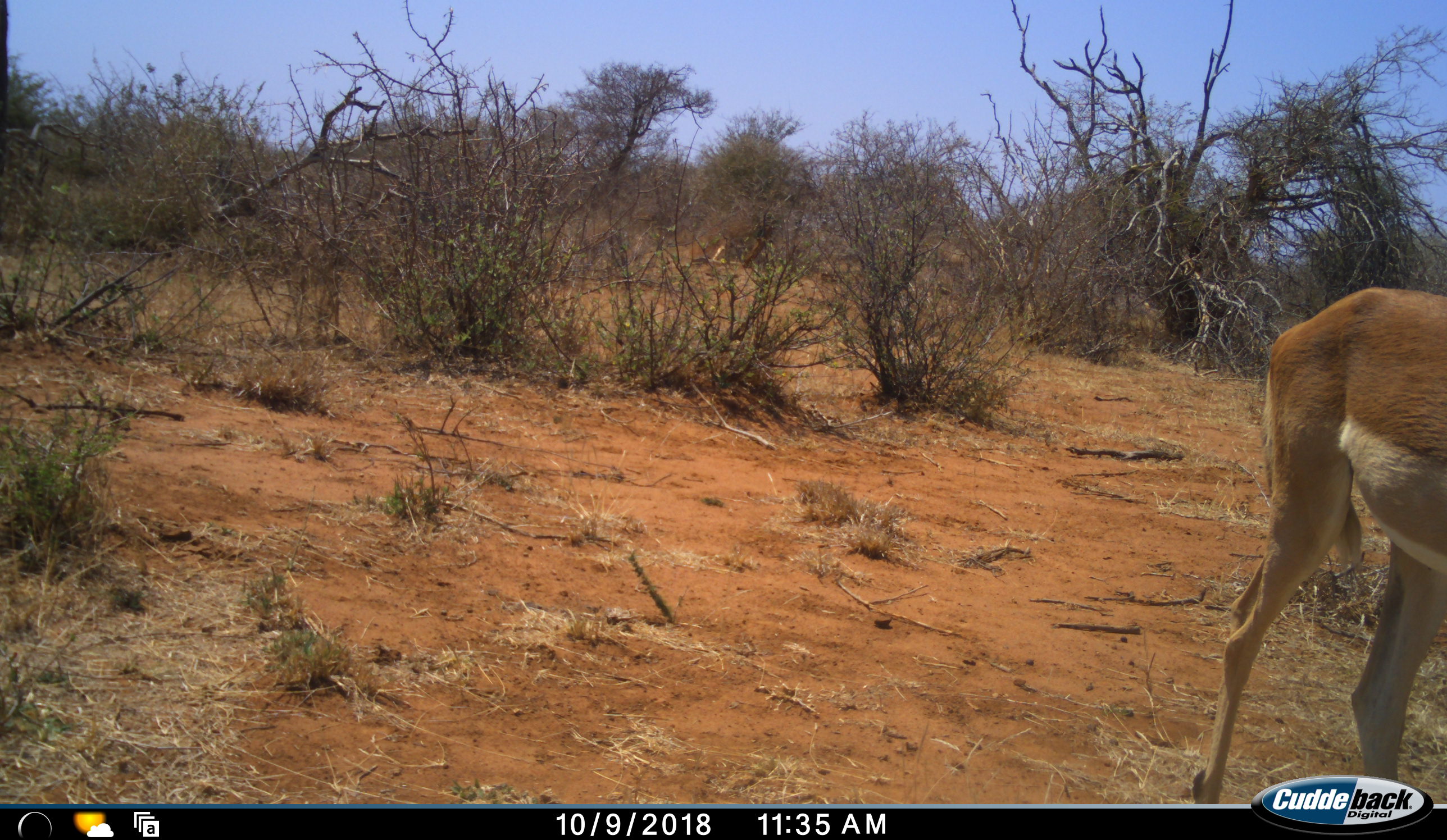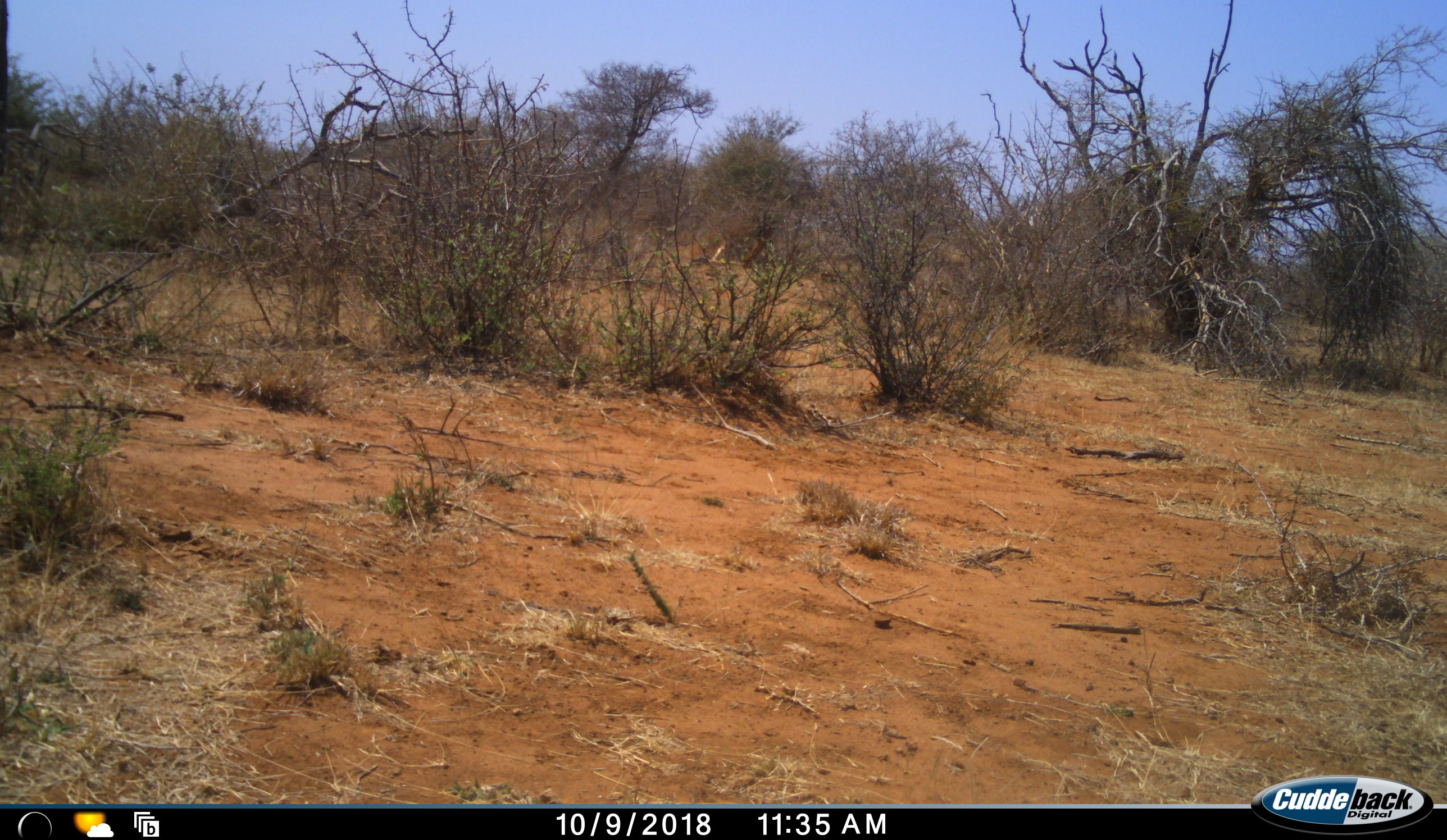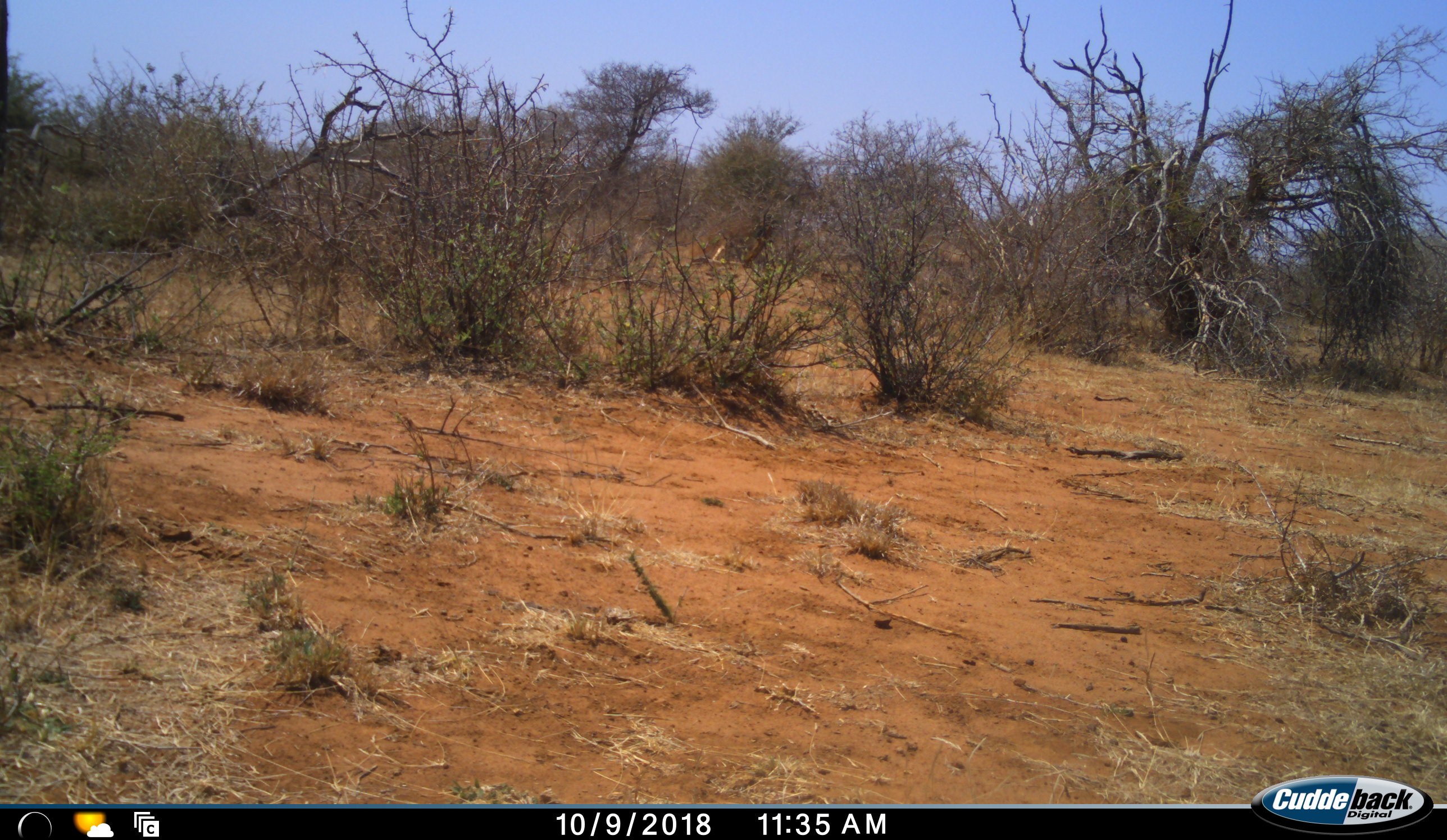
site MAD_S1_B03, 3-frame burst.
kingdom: Animalia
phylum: Chordata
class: Mammalia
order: Artiodactyla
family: Bovidae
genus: Aepyceros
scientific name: Aepyceros melampus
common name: impala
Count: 1.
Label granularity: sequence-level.